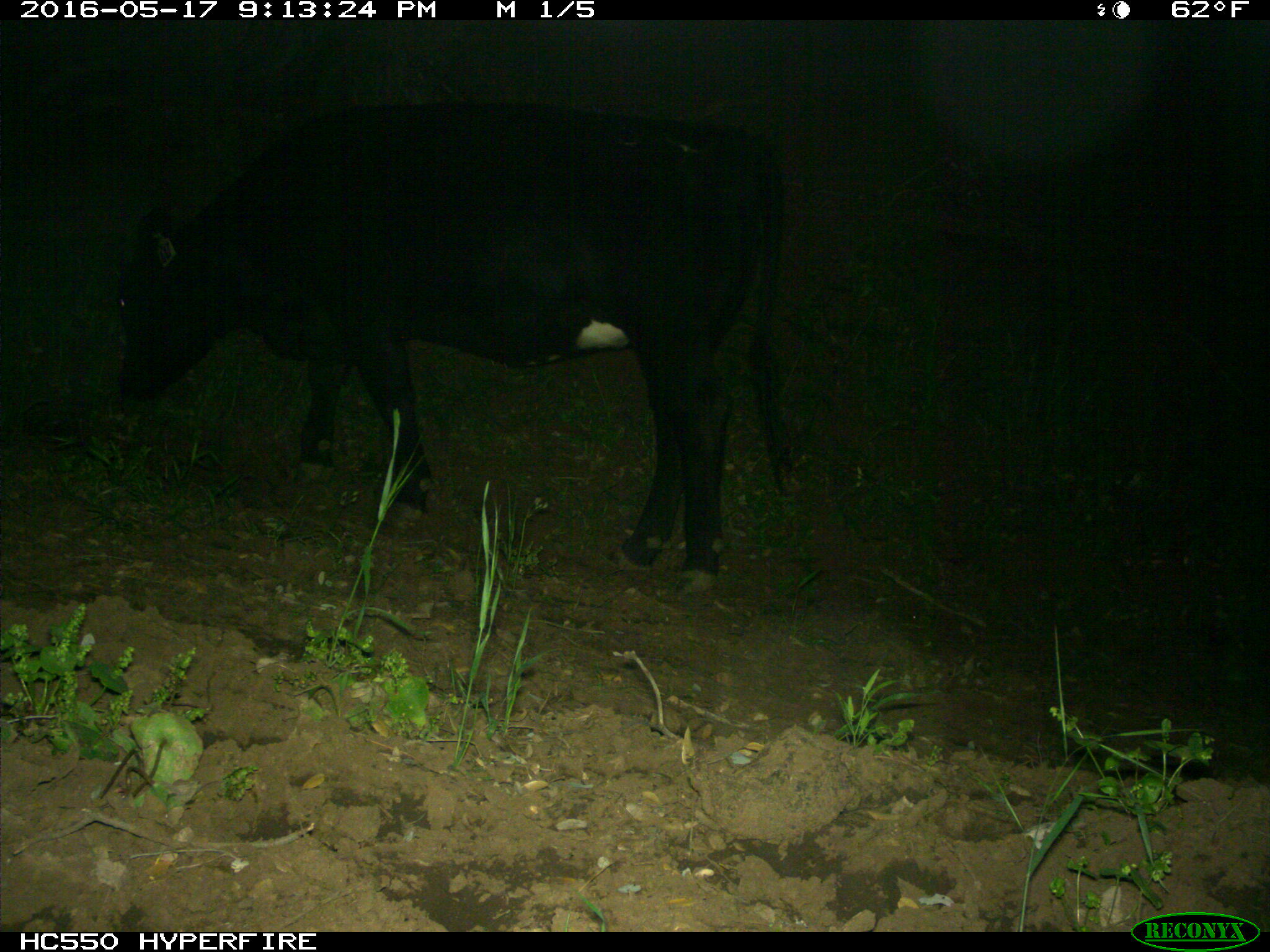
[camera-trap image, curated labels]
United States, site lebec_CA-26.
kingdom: Animalia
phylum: Chordata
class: Mammalia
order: Artiodactyla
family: Bovidae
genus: Bos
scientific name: Bos taurus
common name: domestic cow